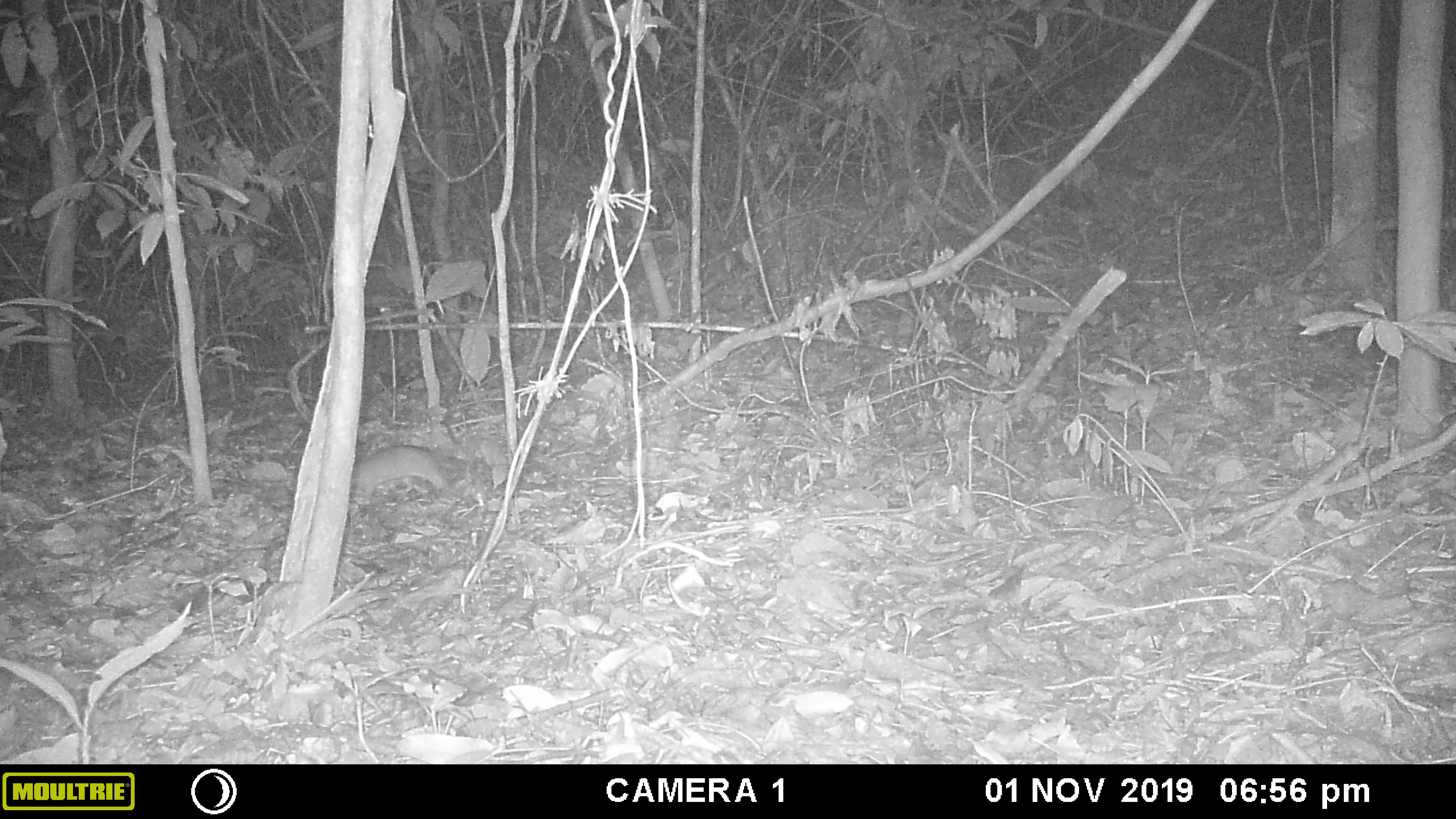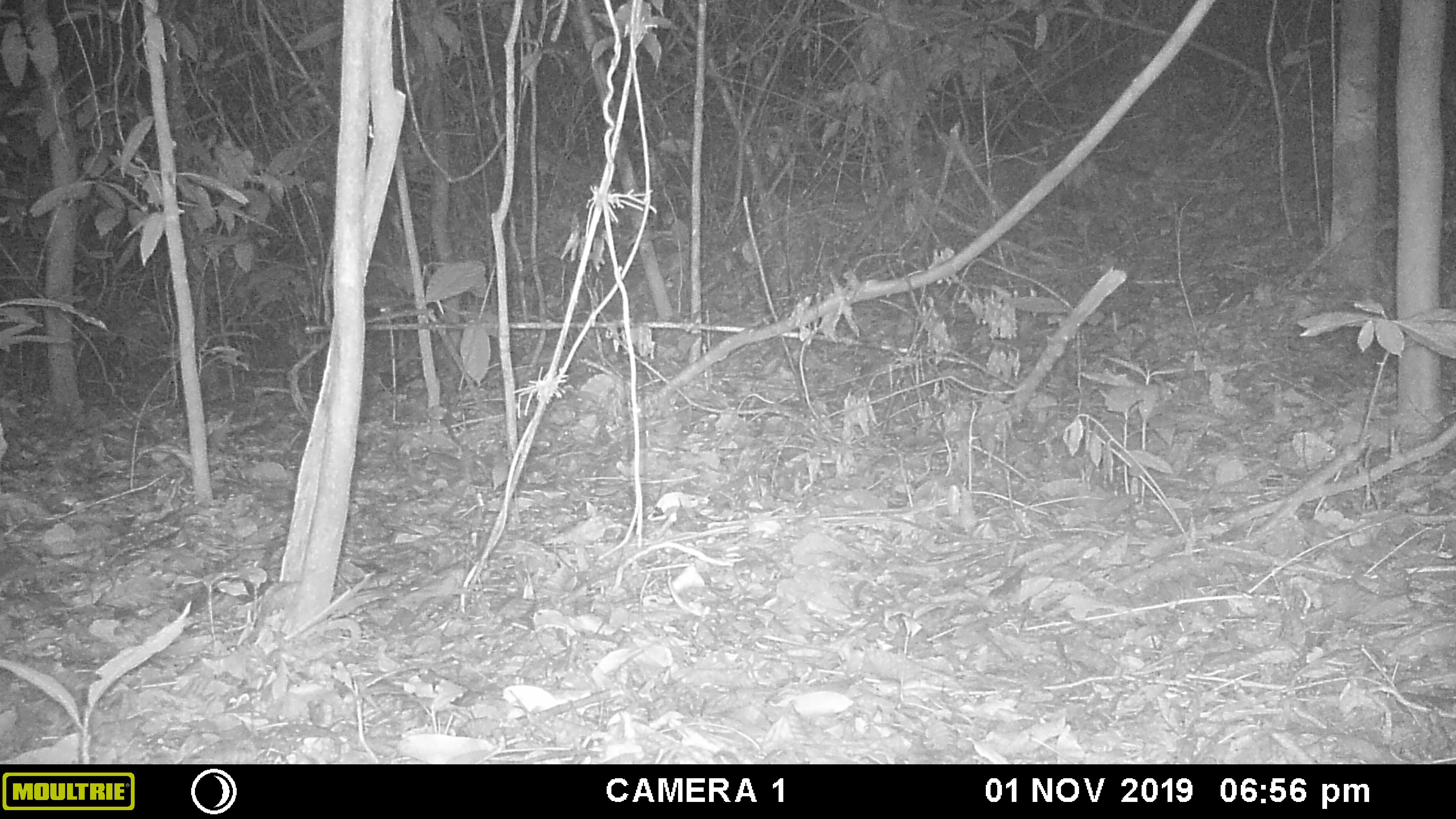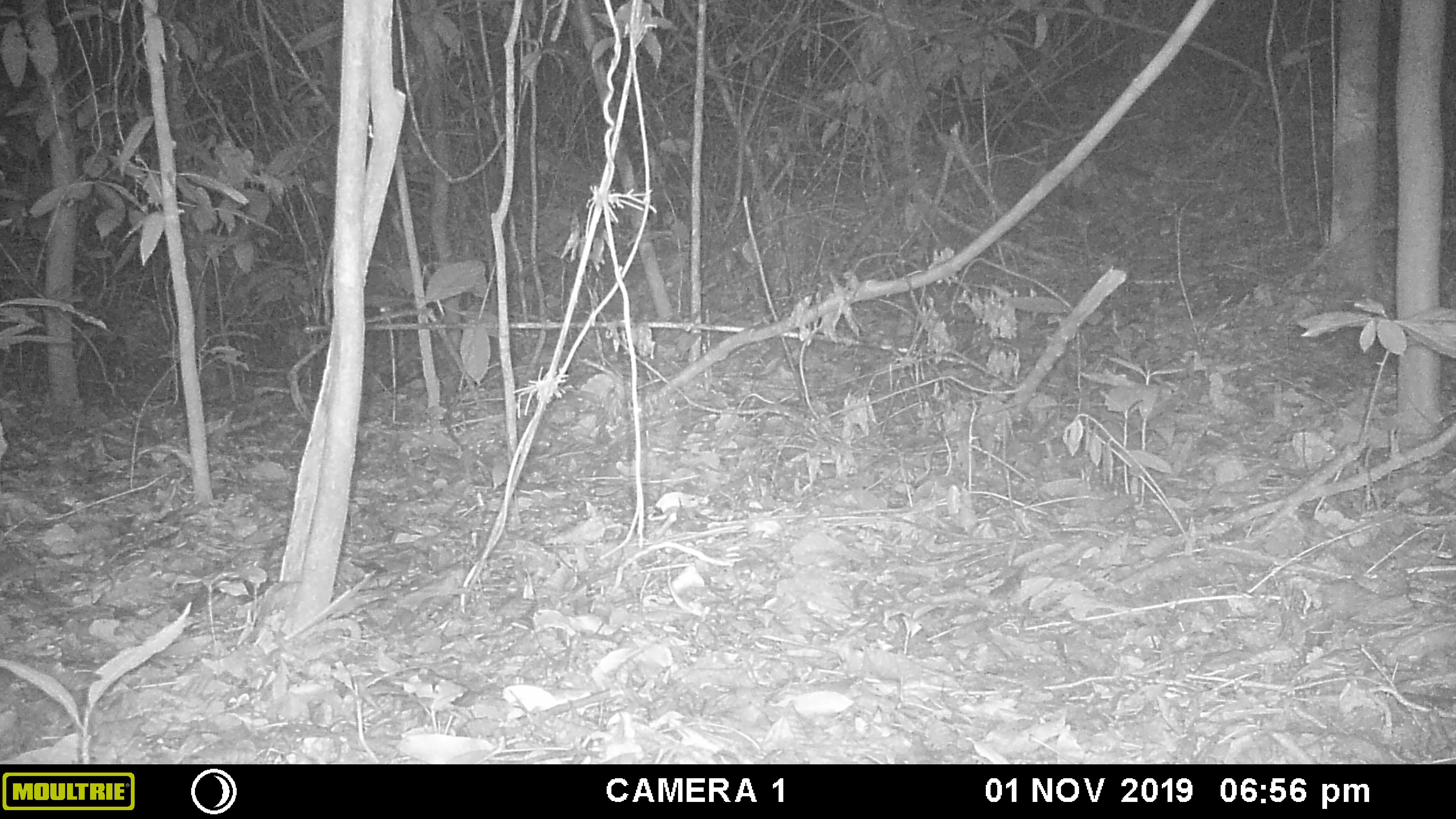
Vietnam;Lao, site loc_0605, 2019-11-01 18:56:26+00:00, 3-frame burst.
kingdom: Animalia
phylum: Chordata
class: Mammalia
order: Carnivora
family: Mustelidae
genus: Melogale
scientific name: Melogale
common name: ferret badger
Ferret badger (Melogale). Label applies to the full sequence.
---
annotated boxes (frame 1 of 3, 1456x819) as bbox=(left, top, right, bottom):
ferret badger: bbox=(349, 442, 471, 507)